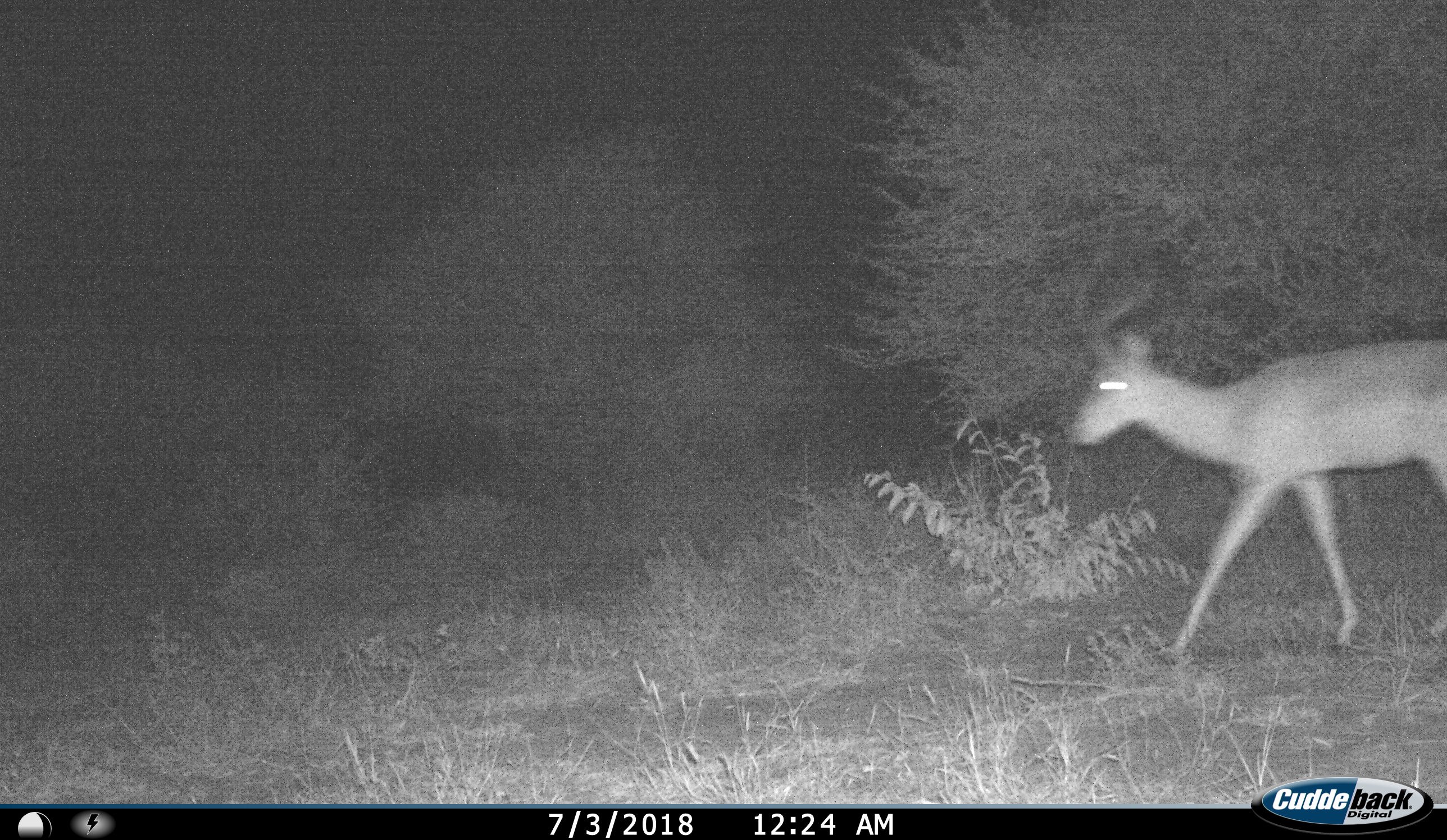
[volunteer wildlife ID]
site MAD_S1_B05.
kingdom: Animalia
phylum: Chordata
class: Mammalia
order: Artiodactyla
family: Bovidae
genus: Aepyceros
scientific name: Aepyceros melampus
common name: impala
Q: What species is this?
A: Impala (Aepyceros melampus).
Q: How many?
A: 1.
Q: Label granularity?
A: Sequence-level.